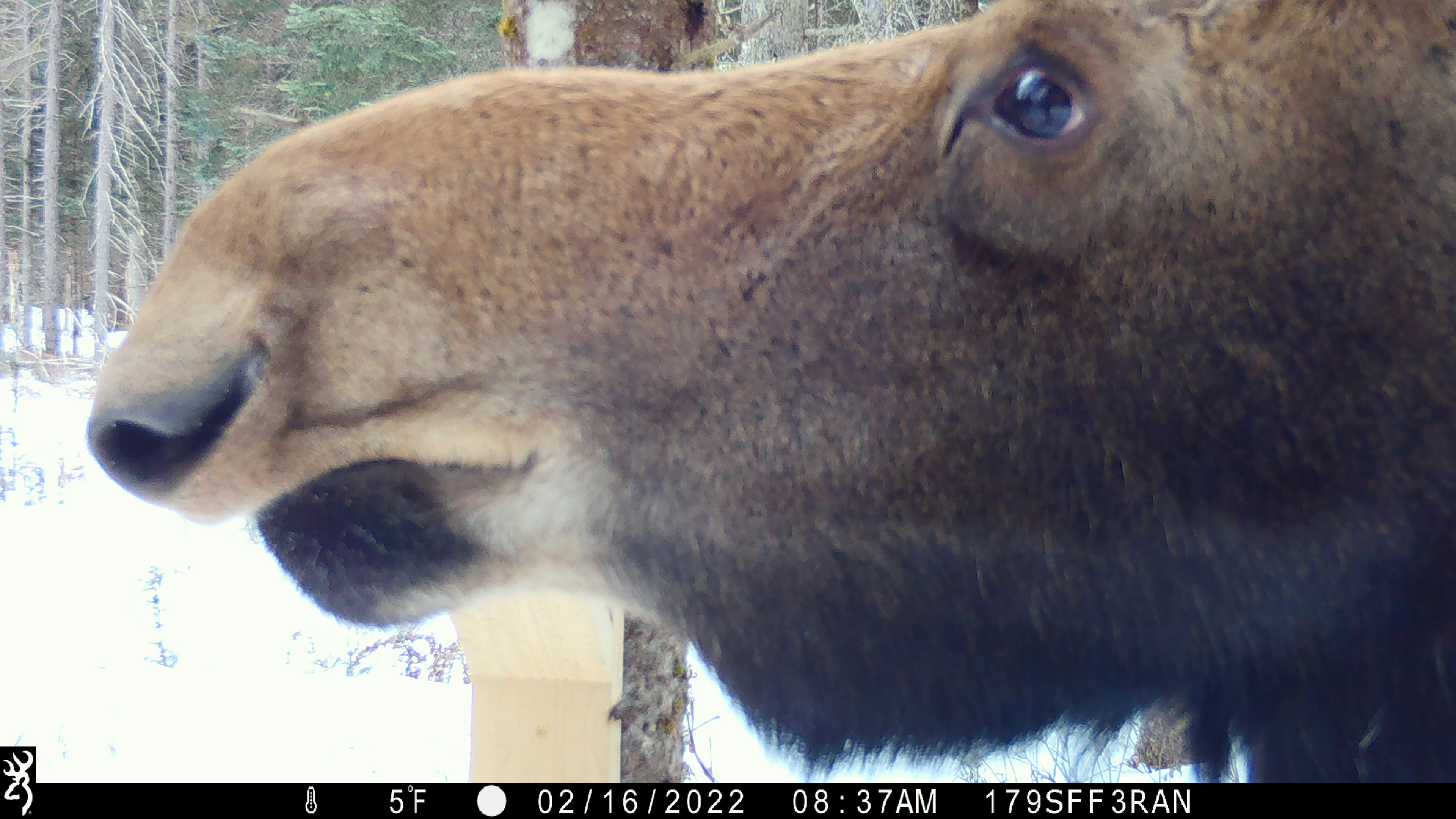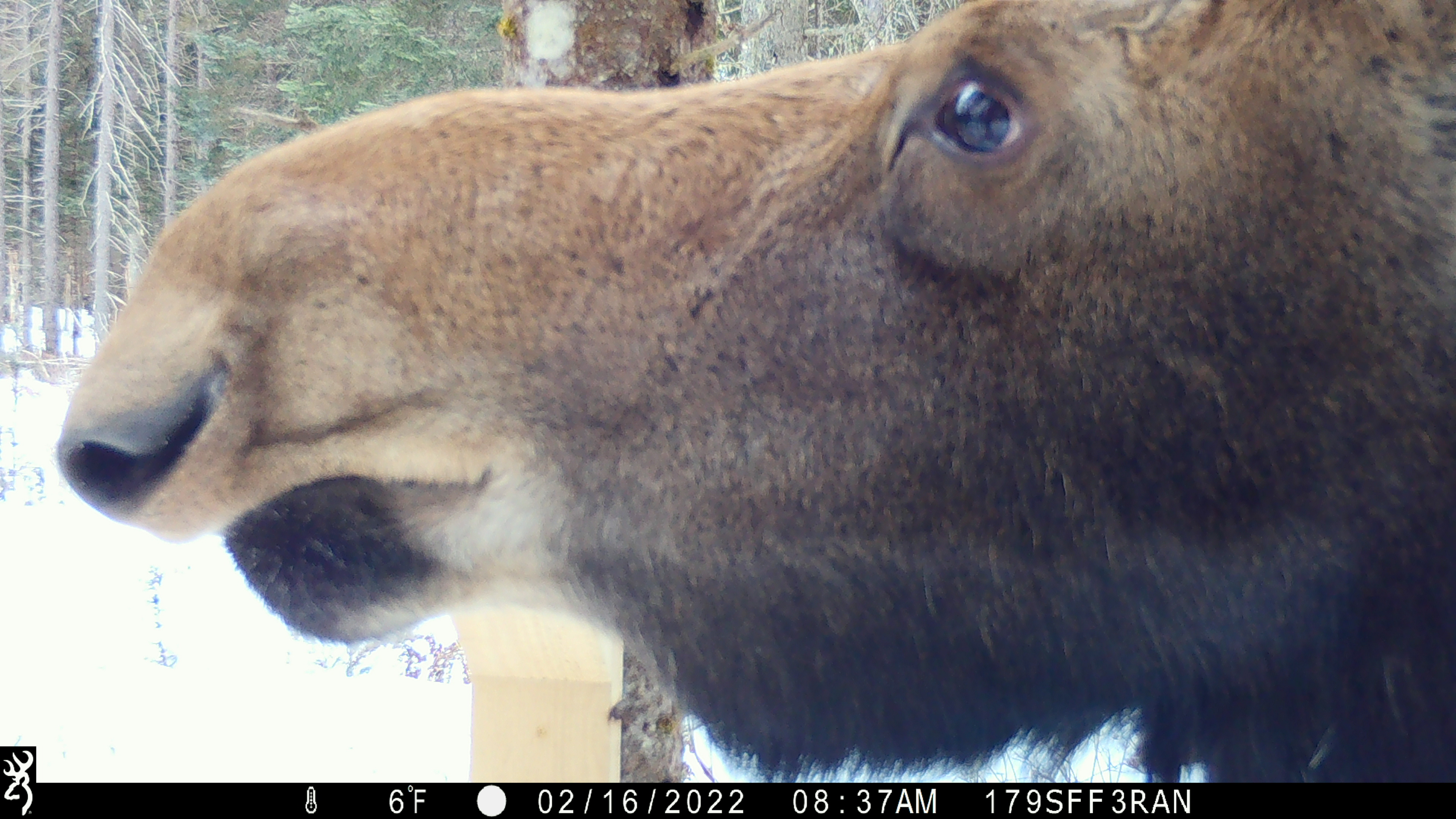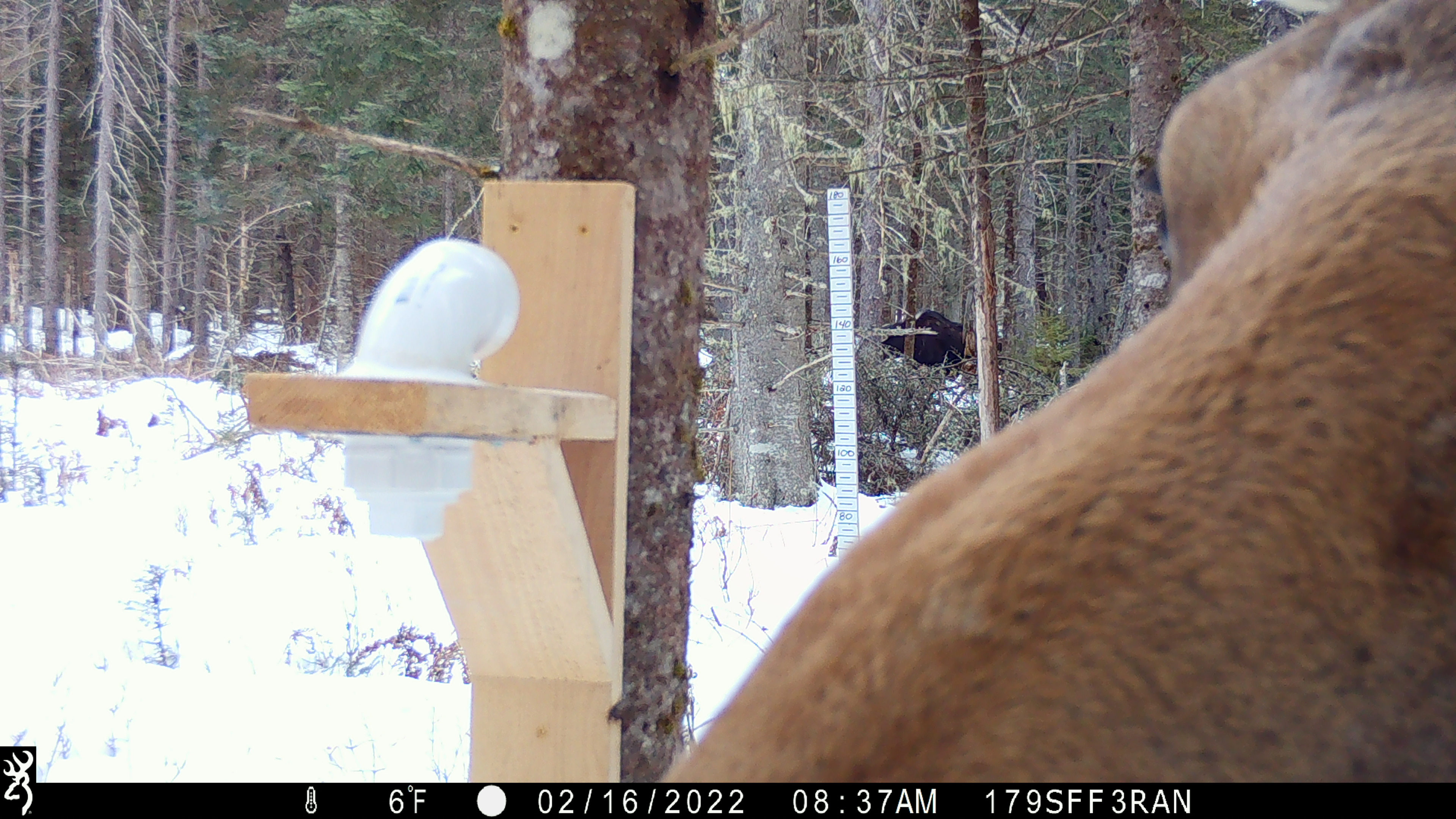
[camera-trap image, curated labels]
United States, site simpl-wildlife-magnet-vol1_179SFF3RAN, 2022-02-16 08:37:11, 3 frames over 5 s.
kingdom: Animalia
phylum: Chordata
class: Mammalia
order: Artiodactyla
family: Cervidae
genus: Alces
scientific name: Alces alces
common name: moose